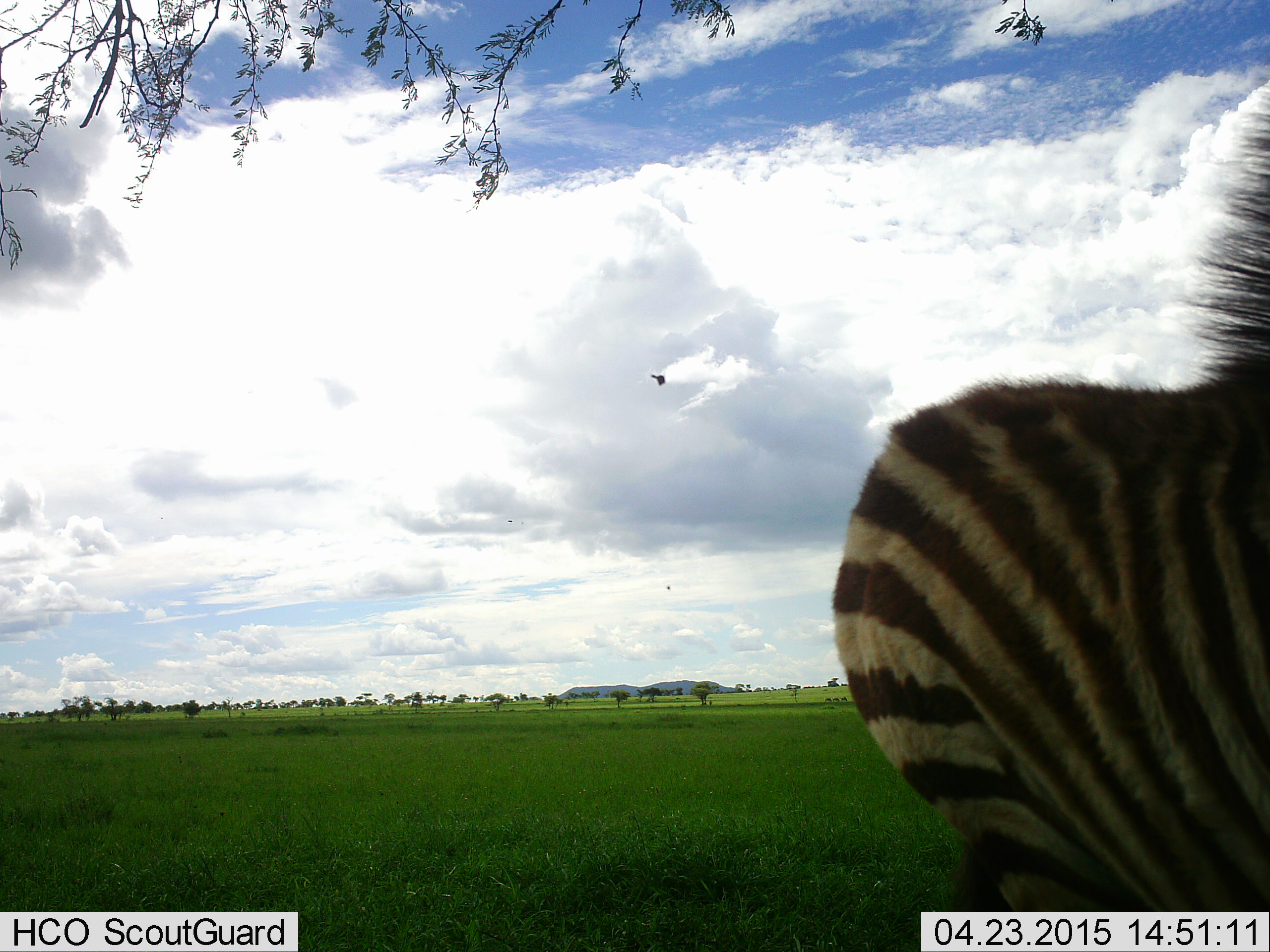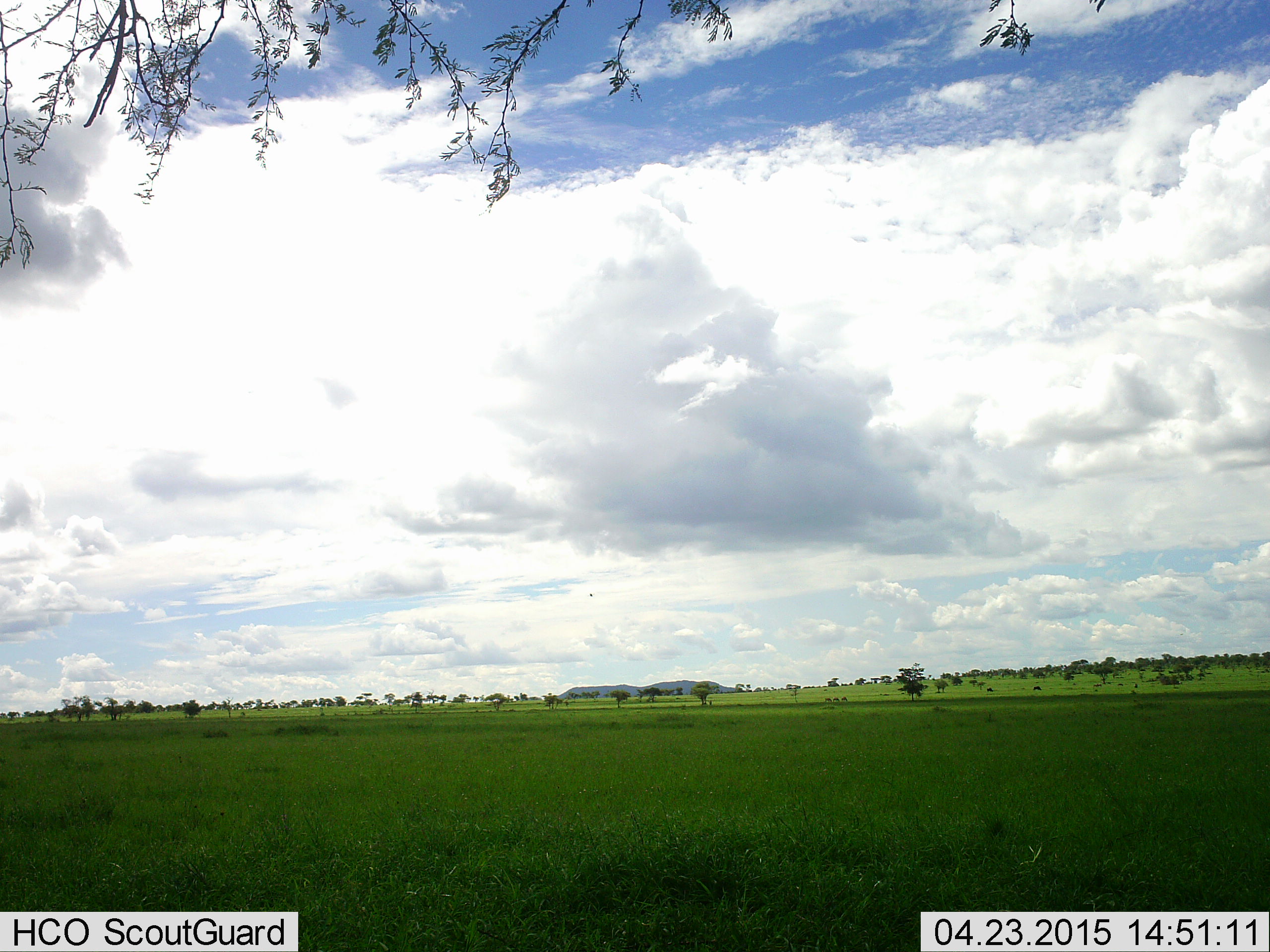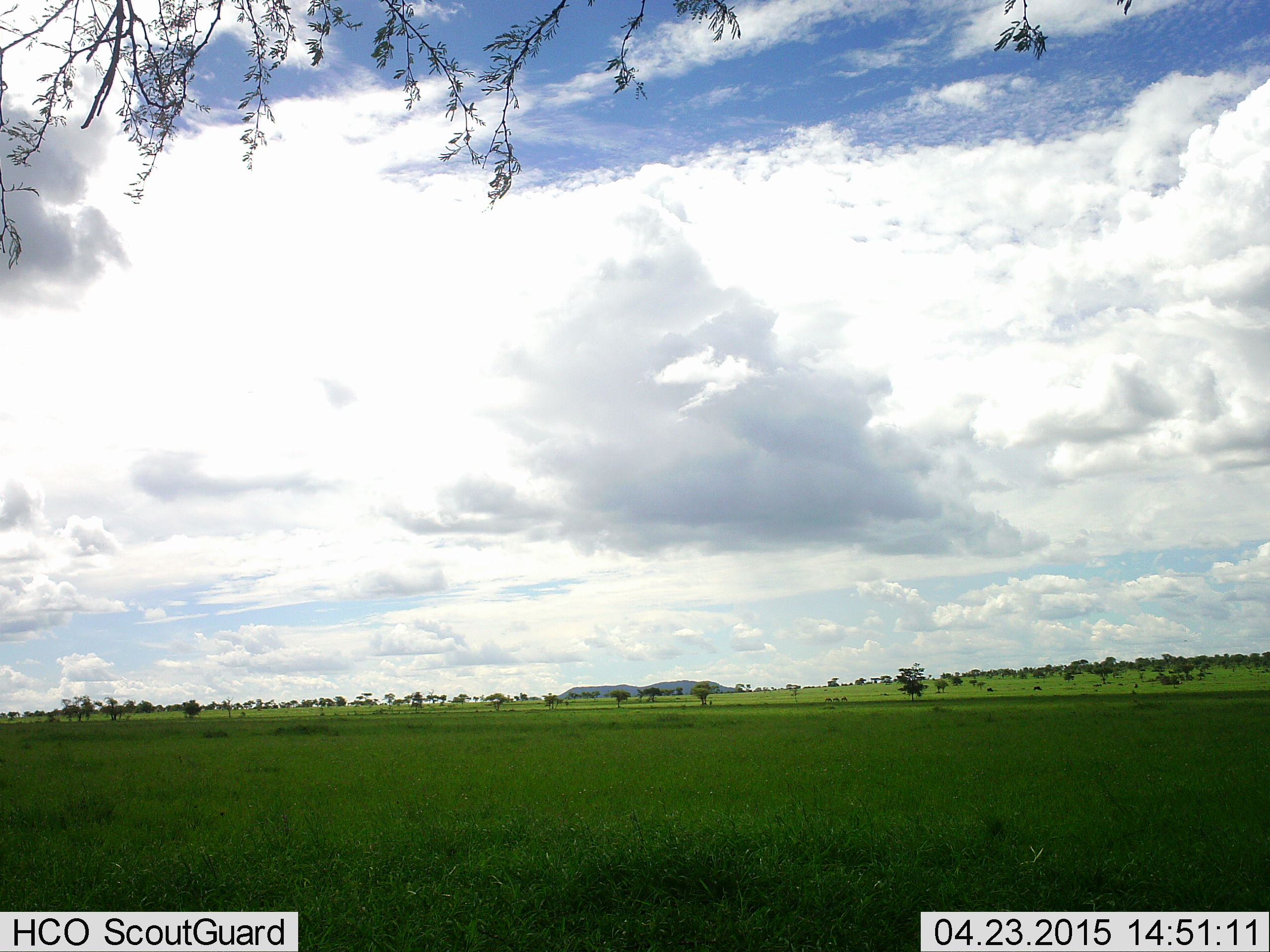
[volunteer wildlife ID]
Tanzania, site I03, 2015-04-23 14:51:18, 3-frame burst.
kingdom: Animalia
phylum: Chordata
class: Mammalia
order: Perissodactyla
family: Equidae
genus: Equus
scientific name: Equus quagga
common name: plains zebra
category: zebra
Zebra (plains zebra) (Equus quagga), count 1. Behavior (volunteer vote fractions): standing 8%, resting 0%, moving 100%, interacting 0%. Young present (vote fraction): 25%. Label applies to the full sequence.